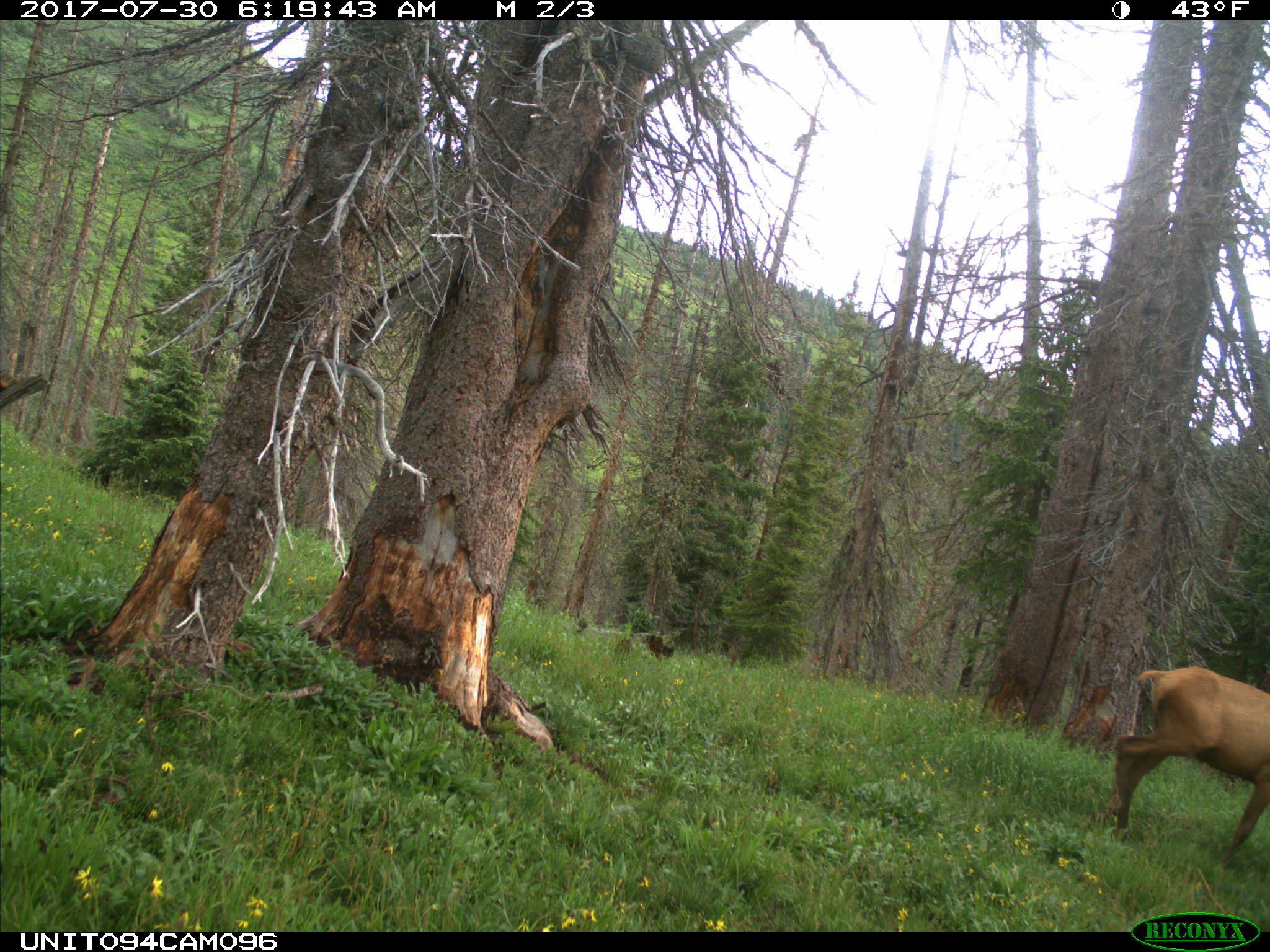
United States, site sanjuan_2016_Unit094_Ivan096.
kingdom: Animalia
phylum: Chordata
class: Mammalia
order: Artiodactyla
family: Cervidae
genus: Cervus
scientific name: Cervus elaphus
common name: red deer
Cervus elaphus (red deer).